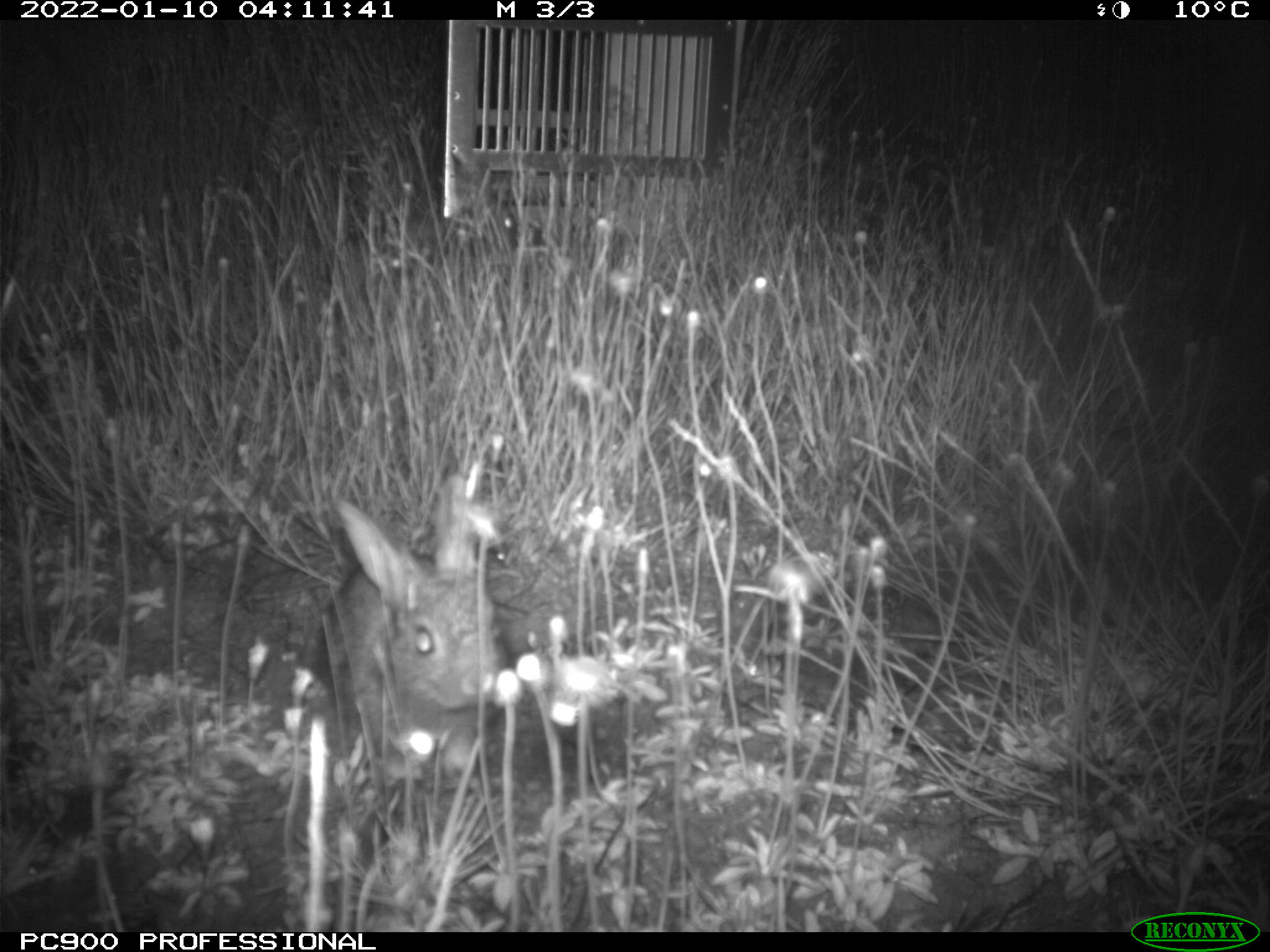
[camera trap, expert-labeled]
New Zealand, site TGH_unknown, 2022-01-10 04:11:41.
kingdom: Animalia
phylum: Chordata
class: Mammalia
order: Lagomorpha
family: Leporidae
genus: Oryctolagus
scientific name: Oryctolagus cuniculus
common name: european rabbit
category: rabbit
Rabbit (european rabbit) (Oryctolagus cuniculus).